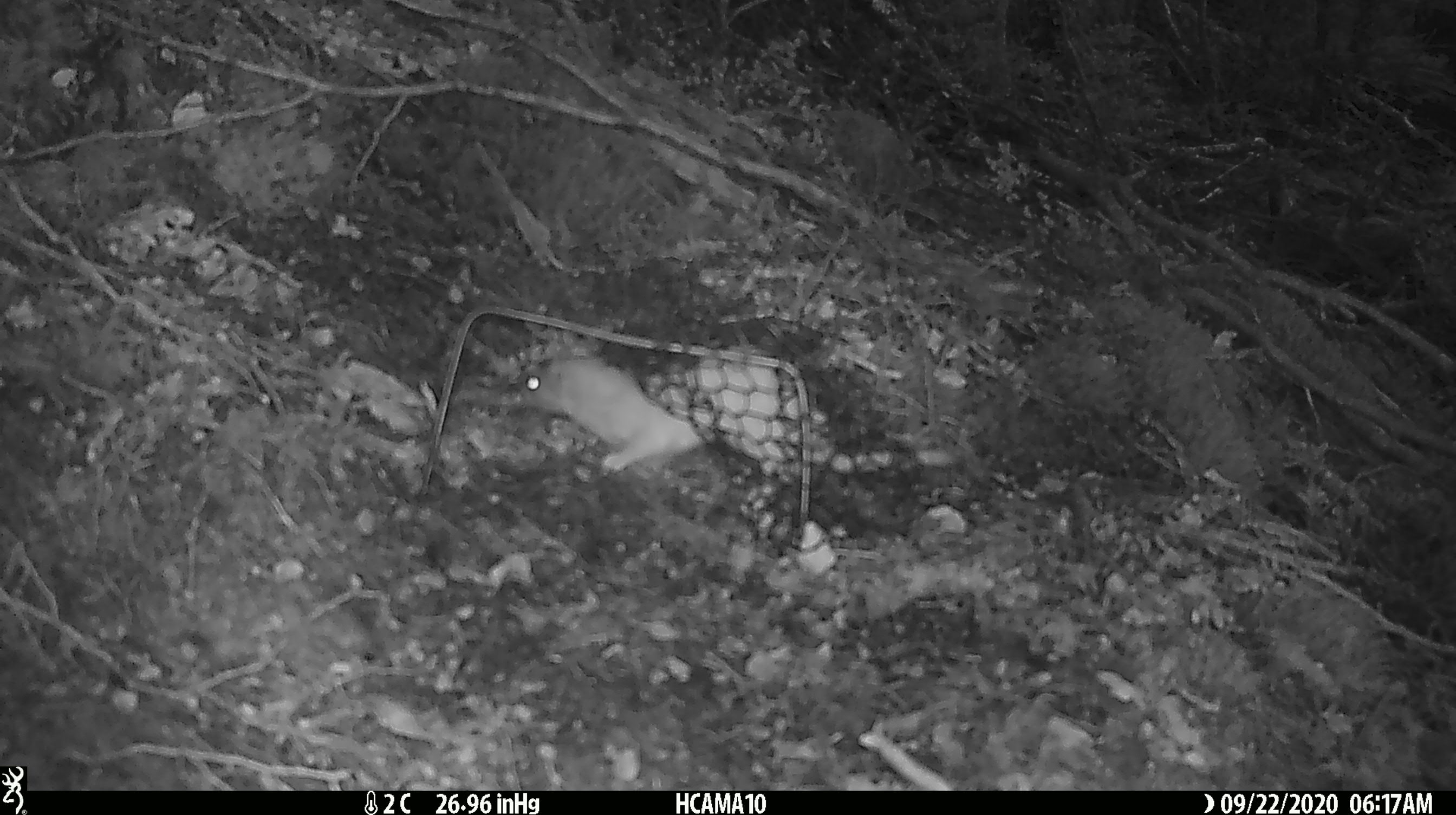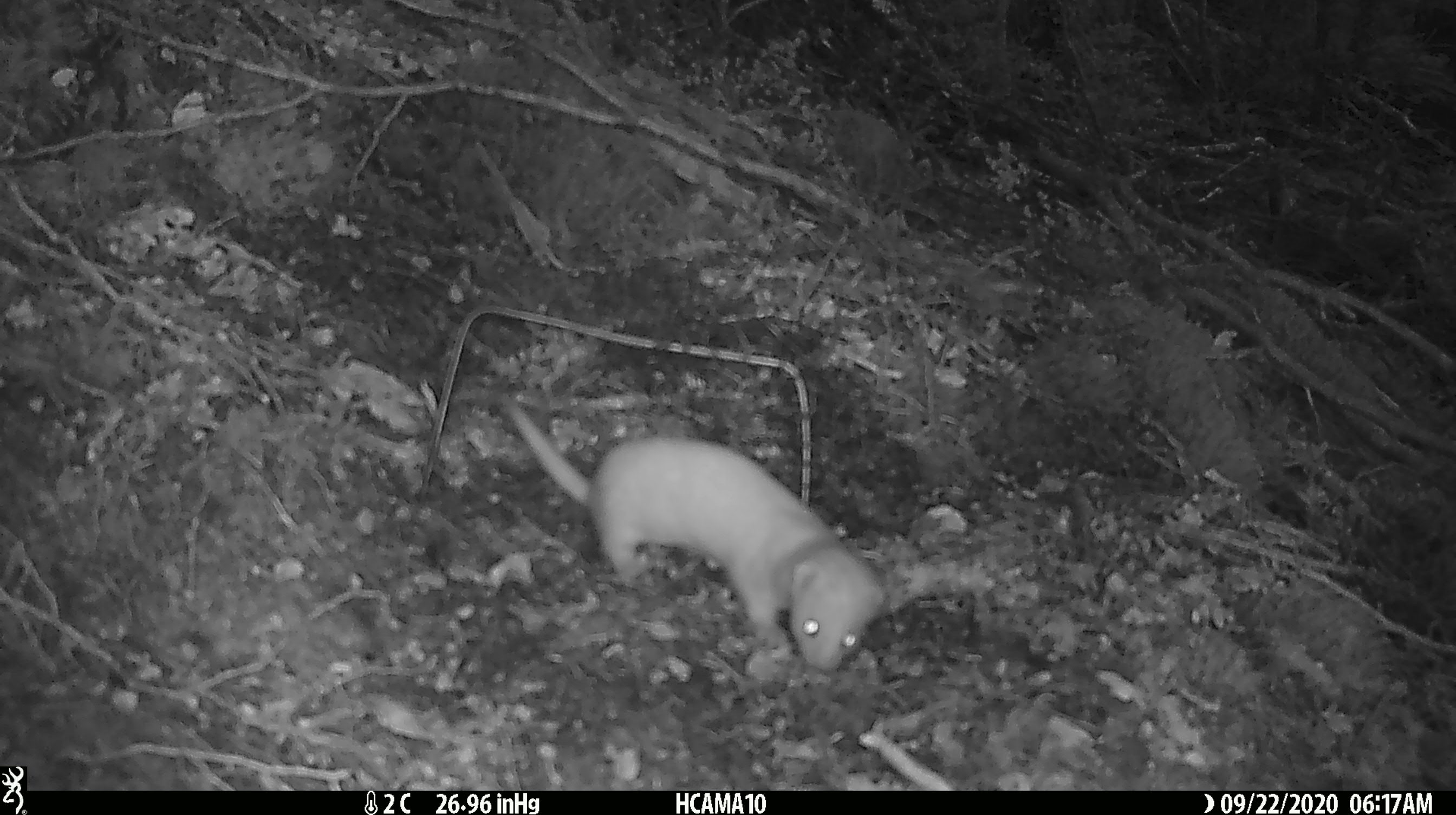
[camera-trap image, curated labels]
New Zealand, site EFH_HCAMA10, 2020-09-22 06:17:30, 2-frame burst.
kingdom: Animalia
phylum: Chordata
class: Mammalia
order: Carnivora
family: Mustelidae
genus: Mustela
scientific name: Mustela nivalis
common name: least weasel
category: weasel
Weasel (least weasel) (Mustela nivalis).